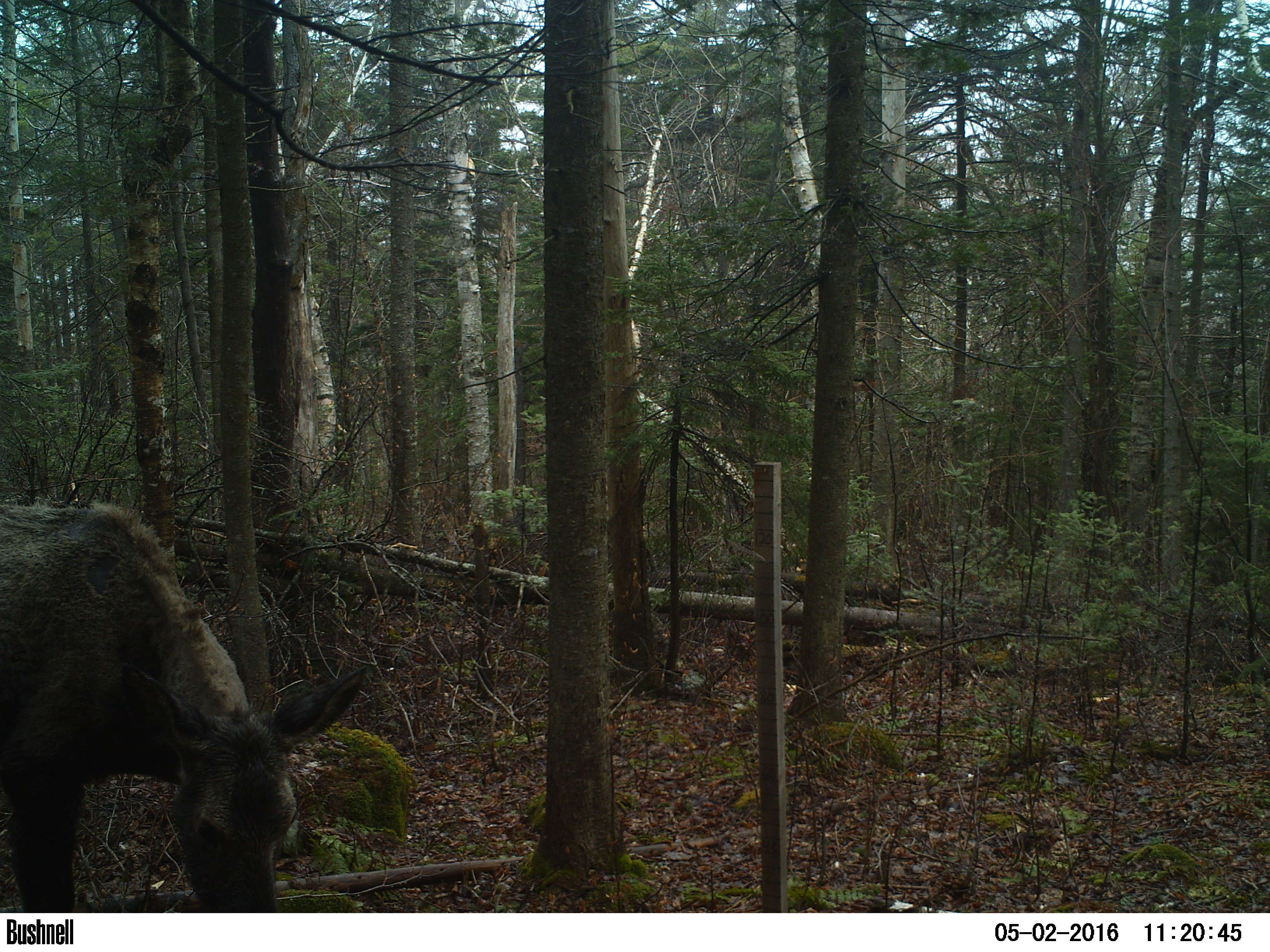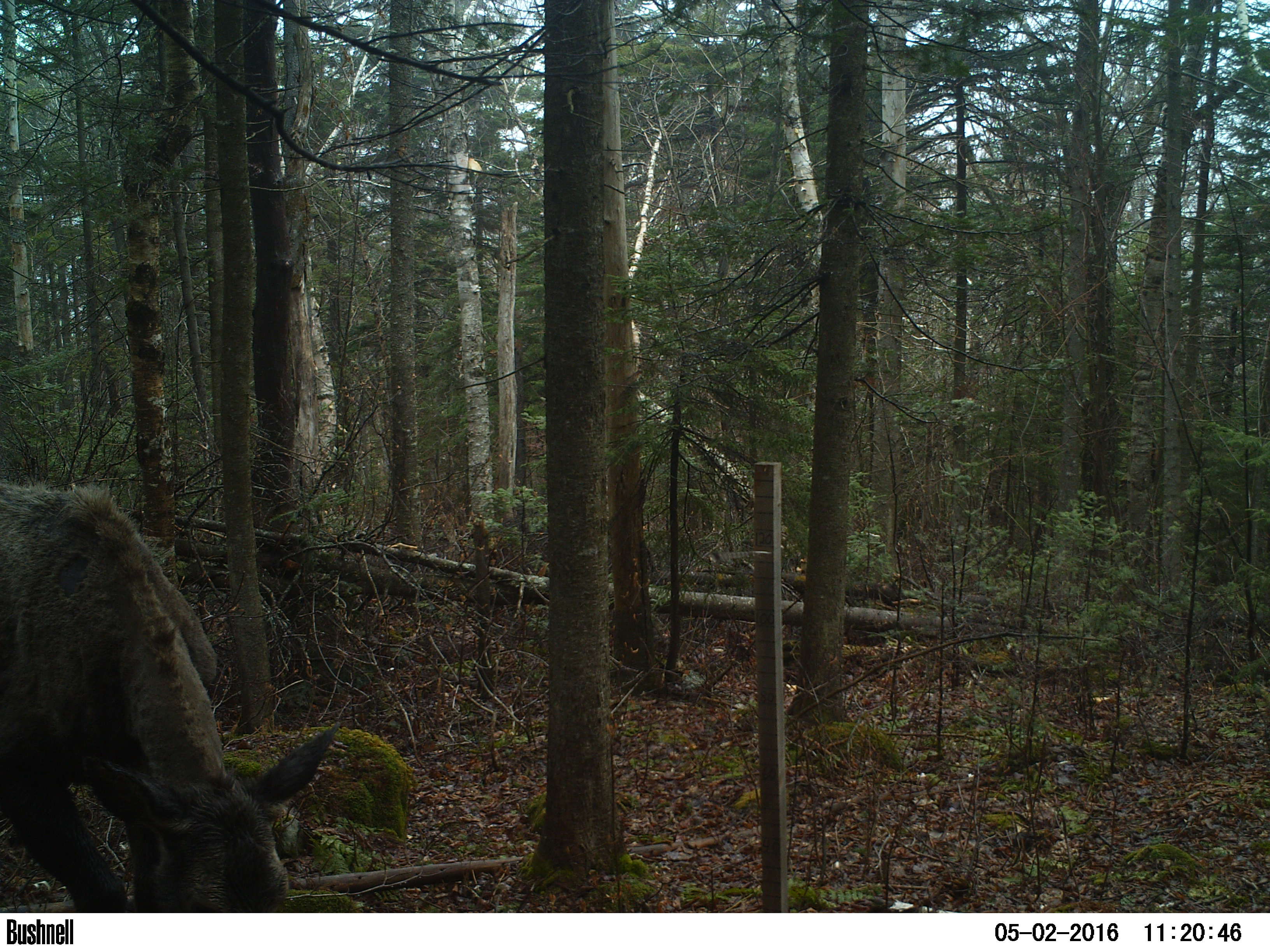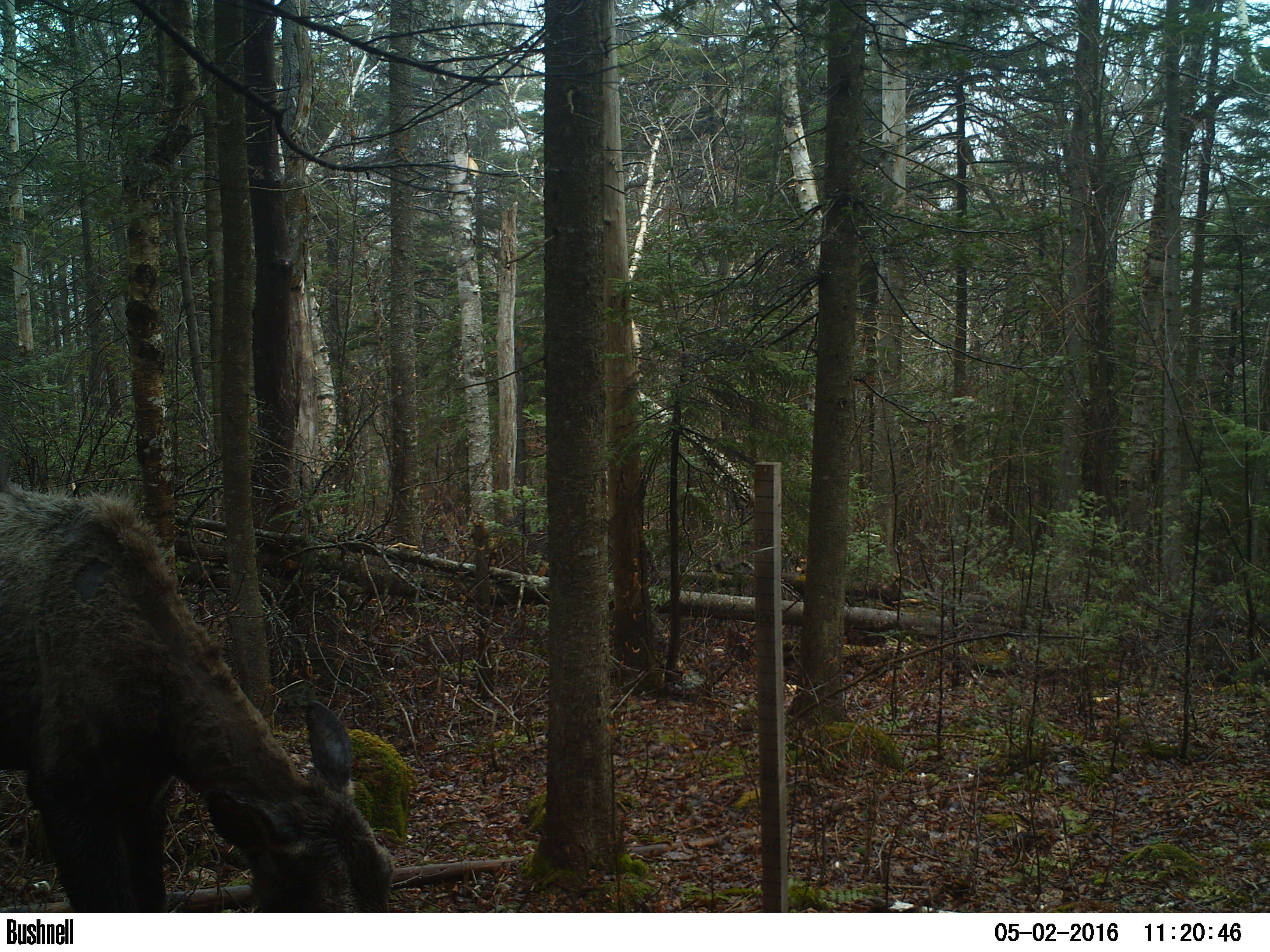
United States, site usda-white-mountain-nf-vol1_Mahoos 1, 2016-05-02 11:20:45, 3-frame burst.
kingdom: Animalia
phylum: Chordata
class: Mammalia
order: Artiodactyla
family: Cervidae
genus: Alces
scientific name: Alces alces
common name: moose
Moose (Alces alces).